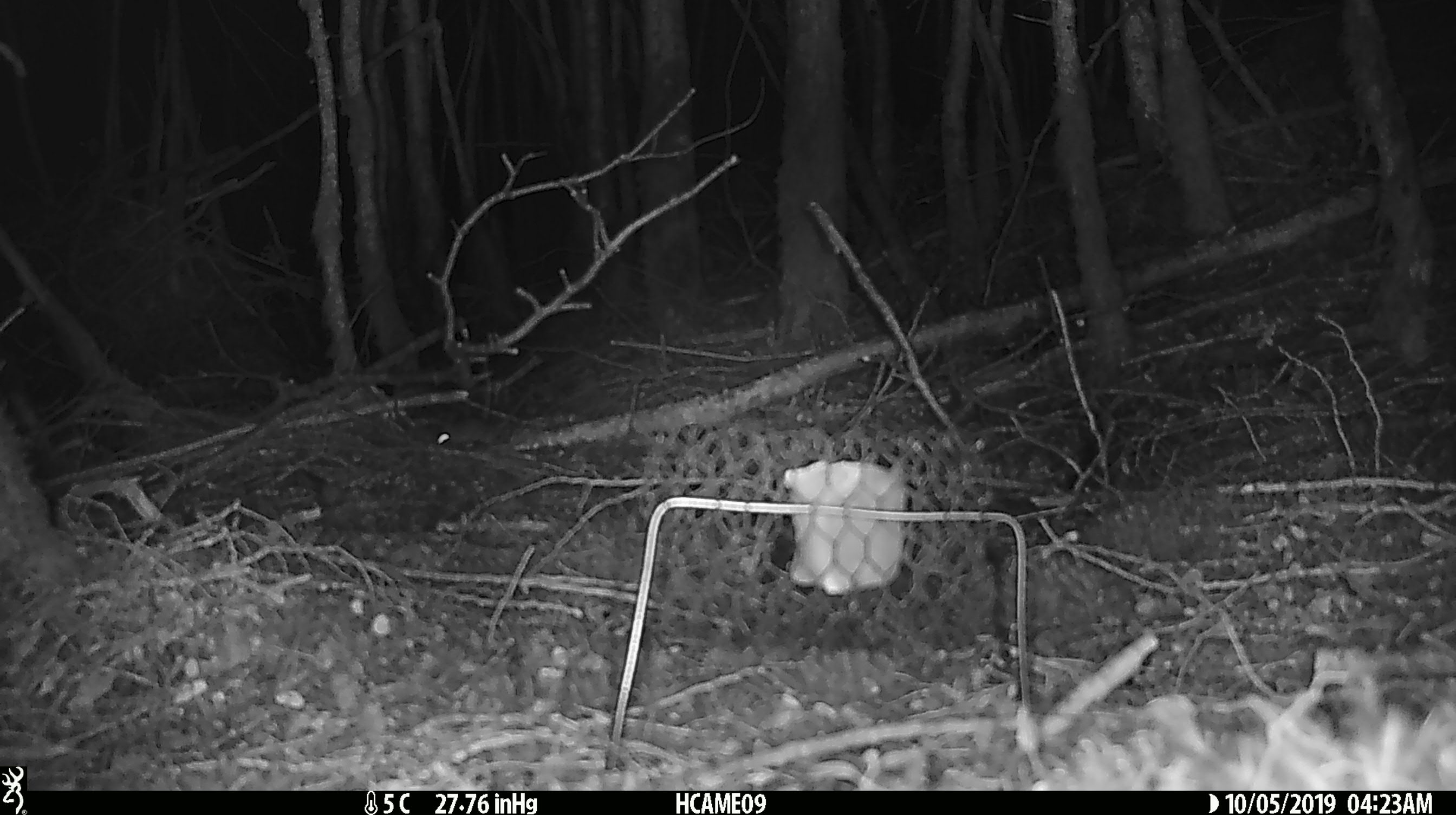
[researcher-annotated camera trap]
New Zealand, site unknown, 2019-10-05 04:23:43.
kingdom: Animalia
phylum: Chordata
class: Mammalia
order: Rodentia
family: Muridae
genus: Mus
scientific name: Mus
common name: mouse